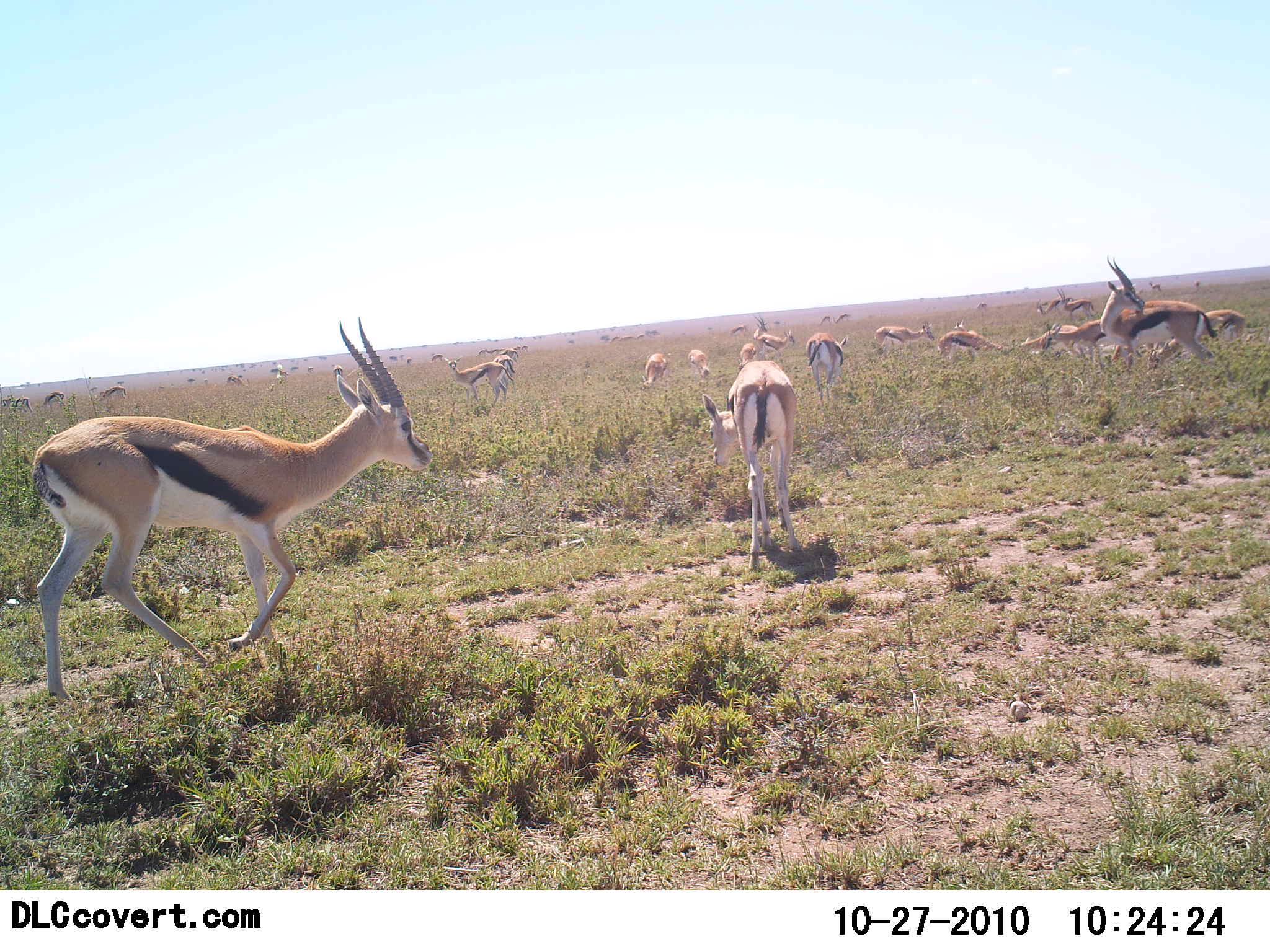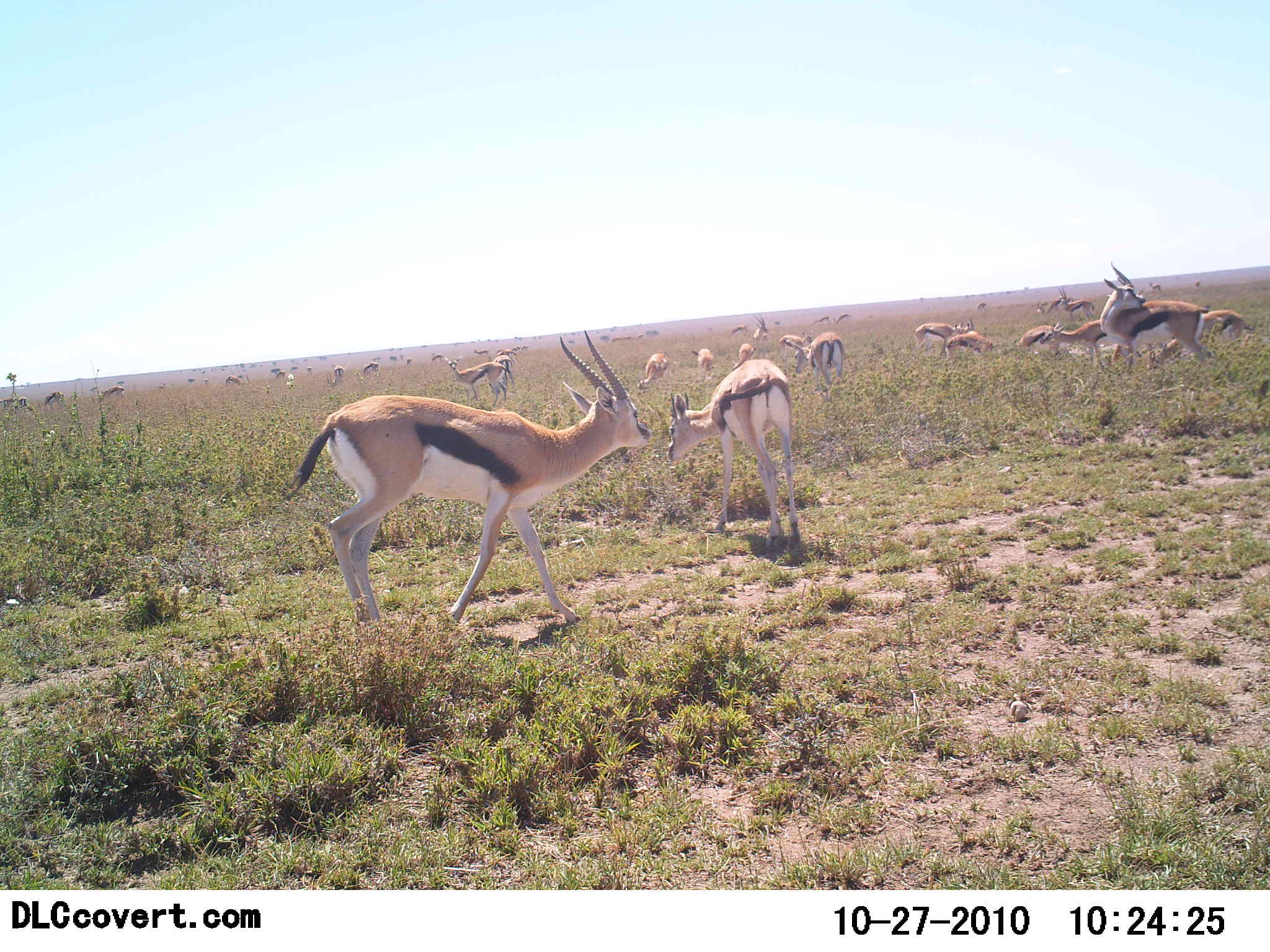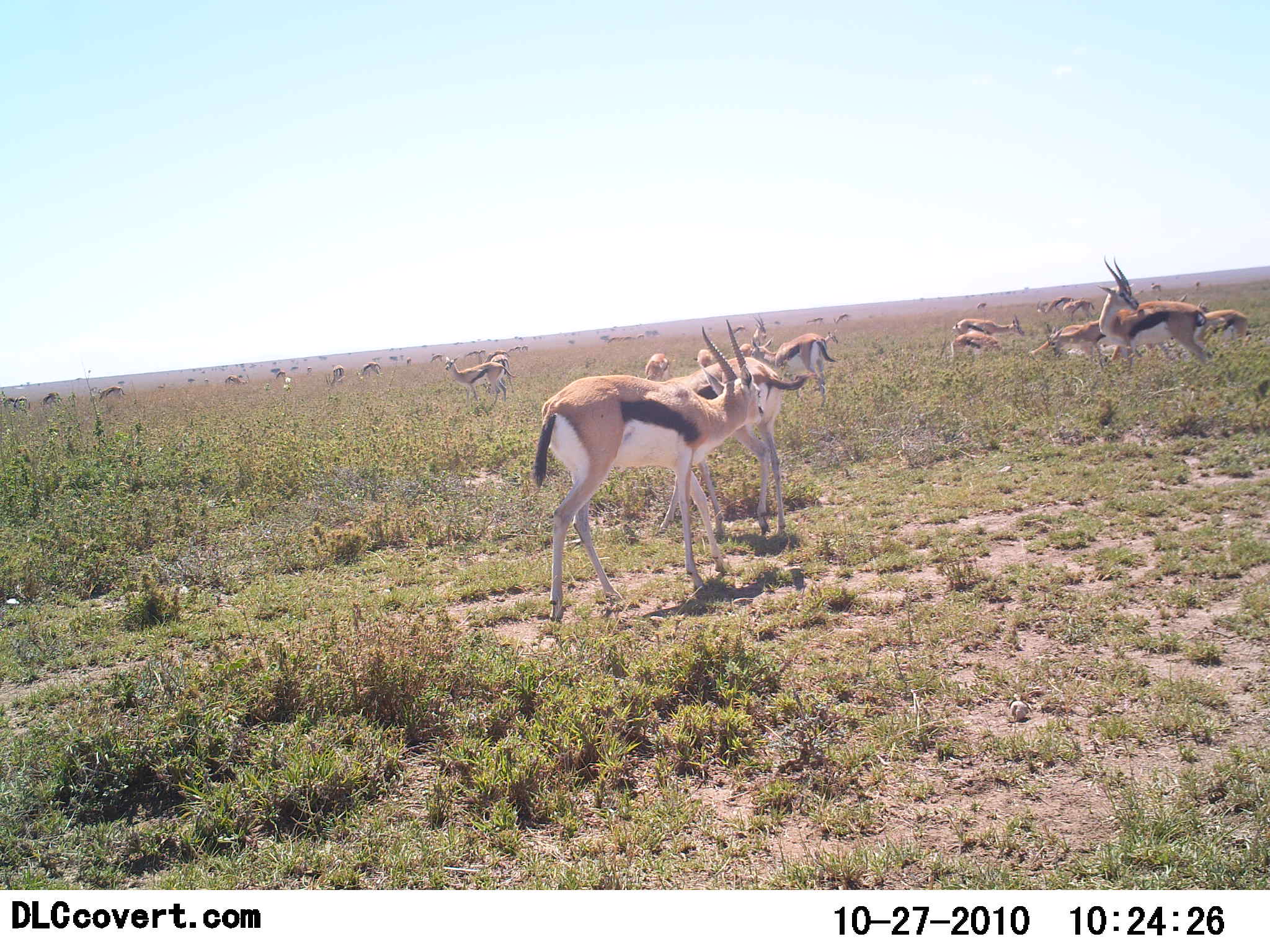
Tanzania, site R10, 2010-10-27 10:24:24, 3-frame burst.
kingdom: Animalia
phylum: Chordata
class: Mammalia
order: Artiodactyla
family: Bovidae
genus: Eudorcas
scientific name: Eudorcas thomsonii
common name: thomson's gazelle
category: gazellethomsons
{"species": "gazellethomsons (thomson's gazelle) (Eudorcas thomsonii)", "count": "11-50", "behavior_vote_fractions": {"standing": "83%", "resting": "8%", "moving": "67%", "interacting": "25%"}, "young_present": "8%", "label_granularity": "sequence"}